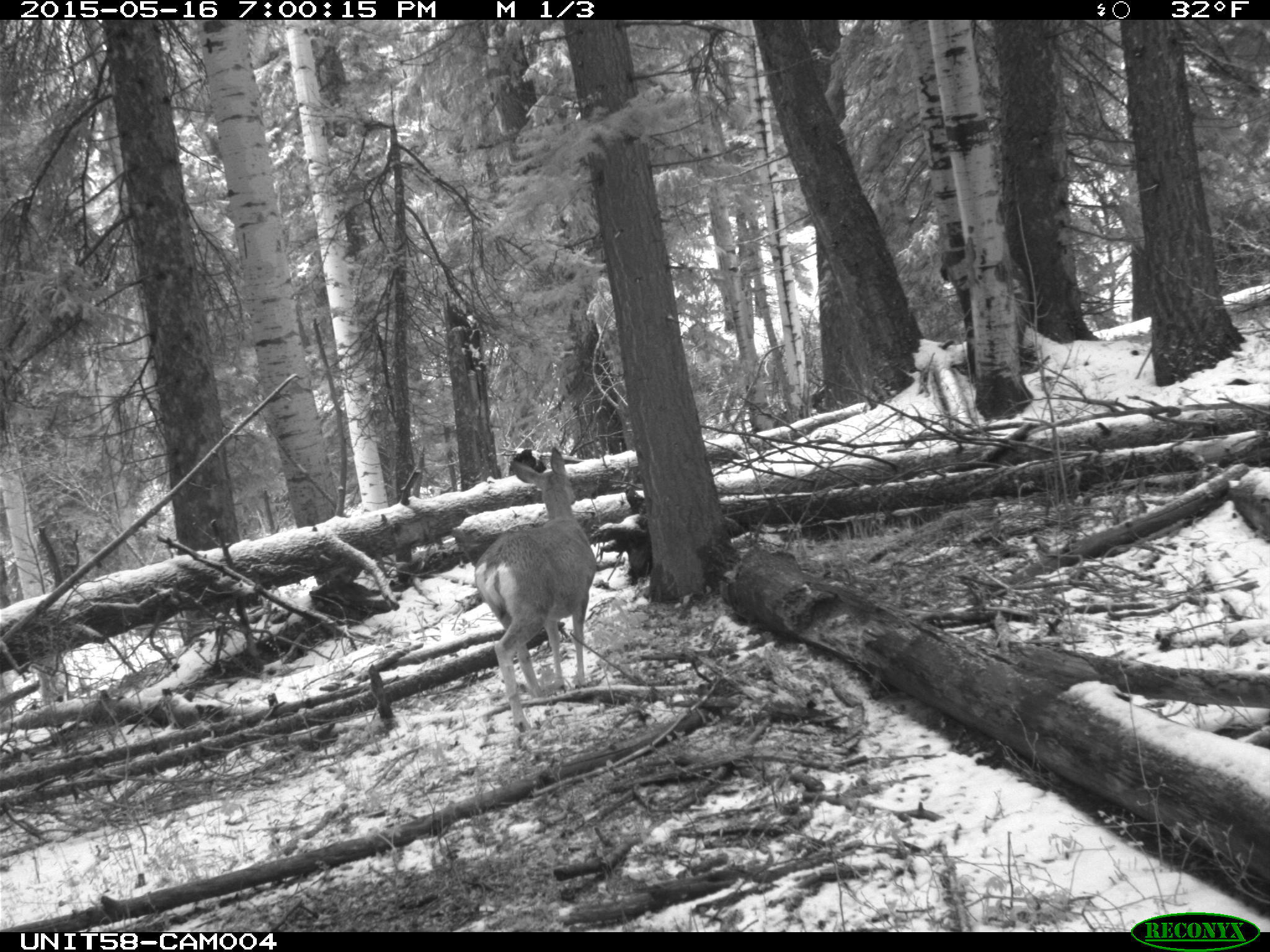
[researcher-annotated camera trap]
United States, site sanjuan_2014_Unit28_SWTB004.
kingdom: Animalia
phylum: Chordata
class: Mammalia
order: Artiodactyla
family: Cervidae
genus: Odocoileus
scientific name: Odocoileus hemionus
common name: mule deer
Odocoileus hemionus (mule deer).